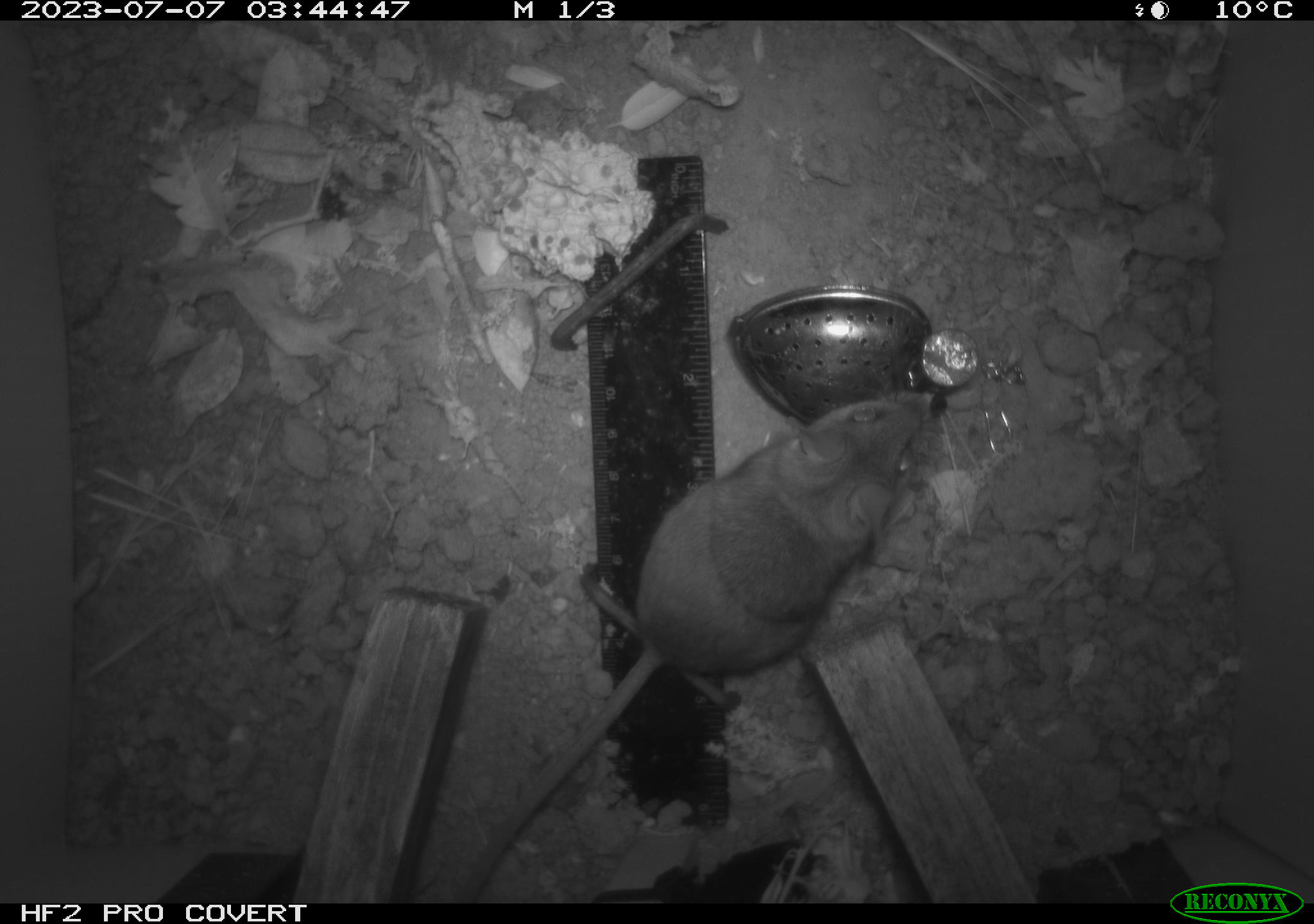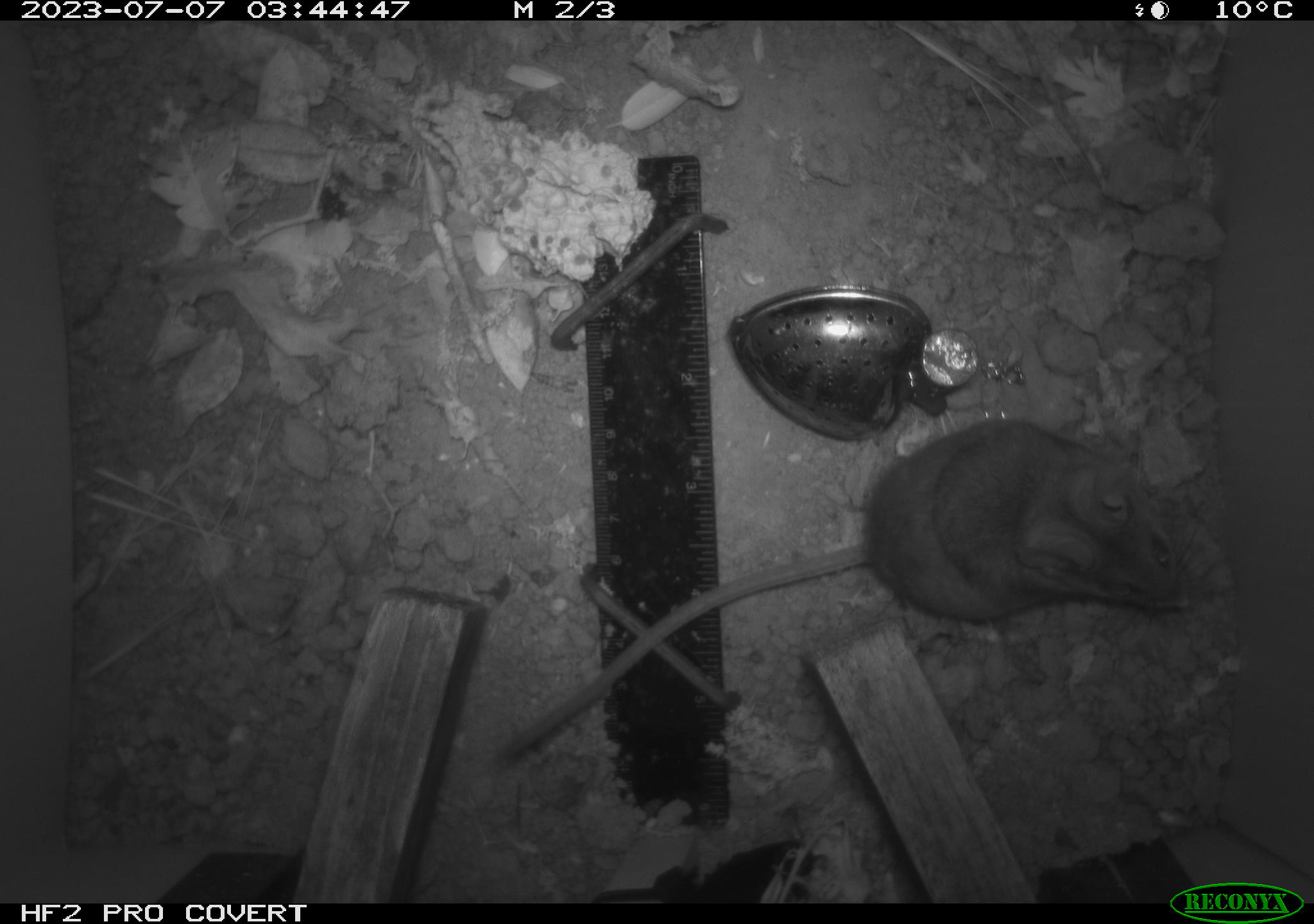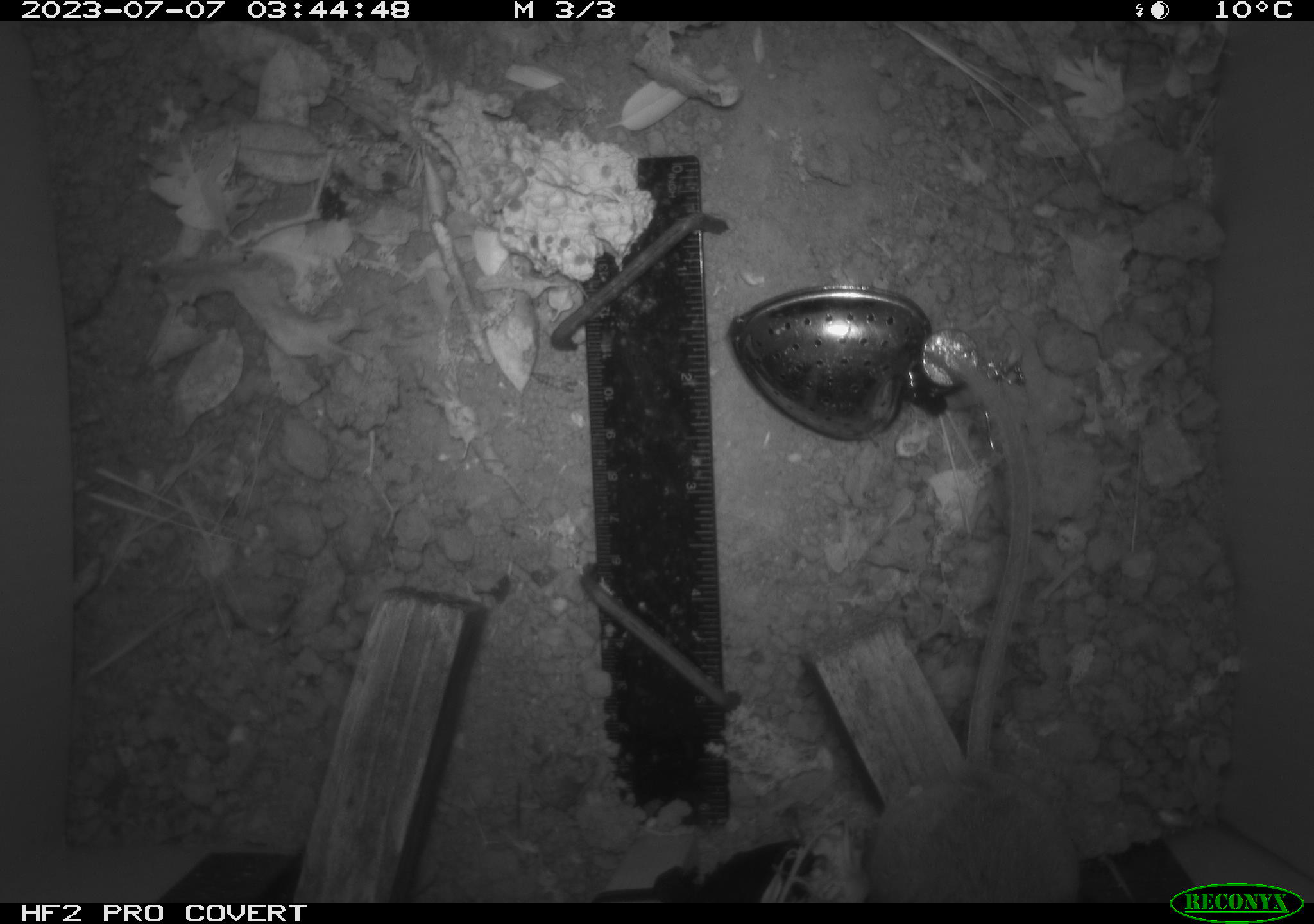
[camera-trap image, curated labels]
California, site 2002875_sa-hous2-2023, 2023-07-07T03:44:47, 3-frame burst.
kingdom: Animalia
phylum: Chordata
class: Mammalia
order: Rodentia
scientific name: Rodentia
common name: mouse species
Mouse species (Rodentia).